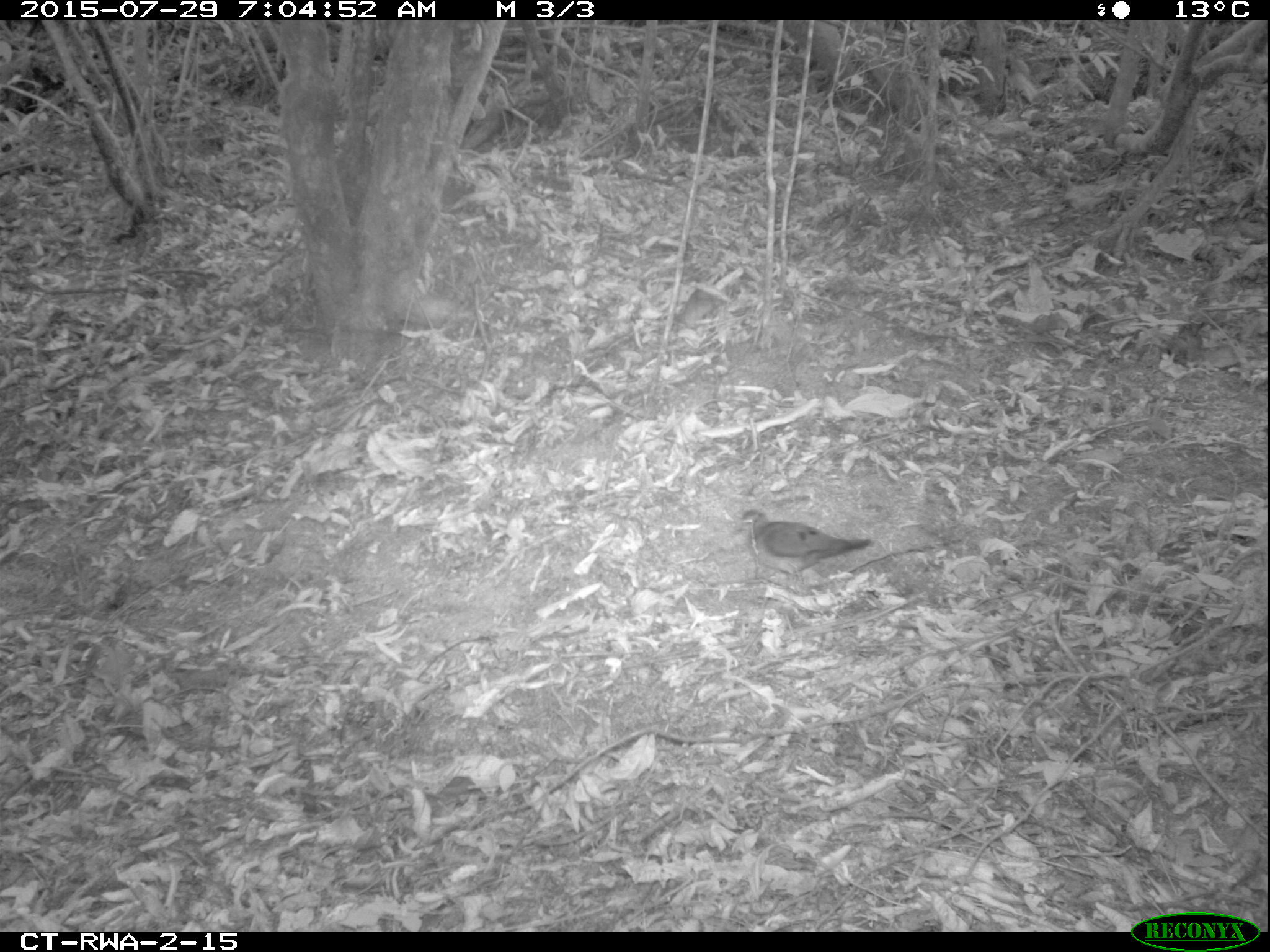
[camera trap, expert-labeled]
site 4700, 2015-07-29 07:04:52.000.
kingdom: Animalia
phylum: Chordata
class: Aves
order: Columbiformes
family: Columbidae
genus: Turtur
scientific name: Turtur tympanistria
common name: tambourine dove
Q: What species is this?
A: Turtur tympanistria (tambourine dove).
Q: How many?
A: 1.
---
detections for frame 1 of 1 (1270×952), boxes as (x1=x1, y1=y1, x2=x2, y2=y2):
turtur tympanistria: (x1=730, y1=505, x2=868, y2=585)